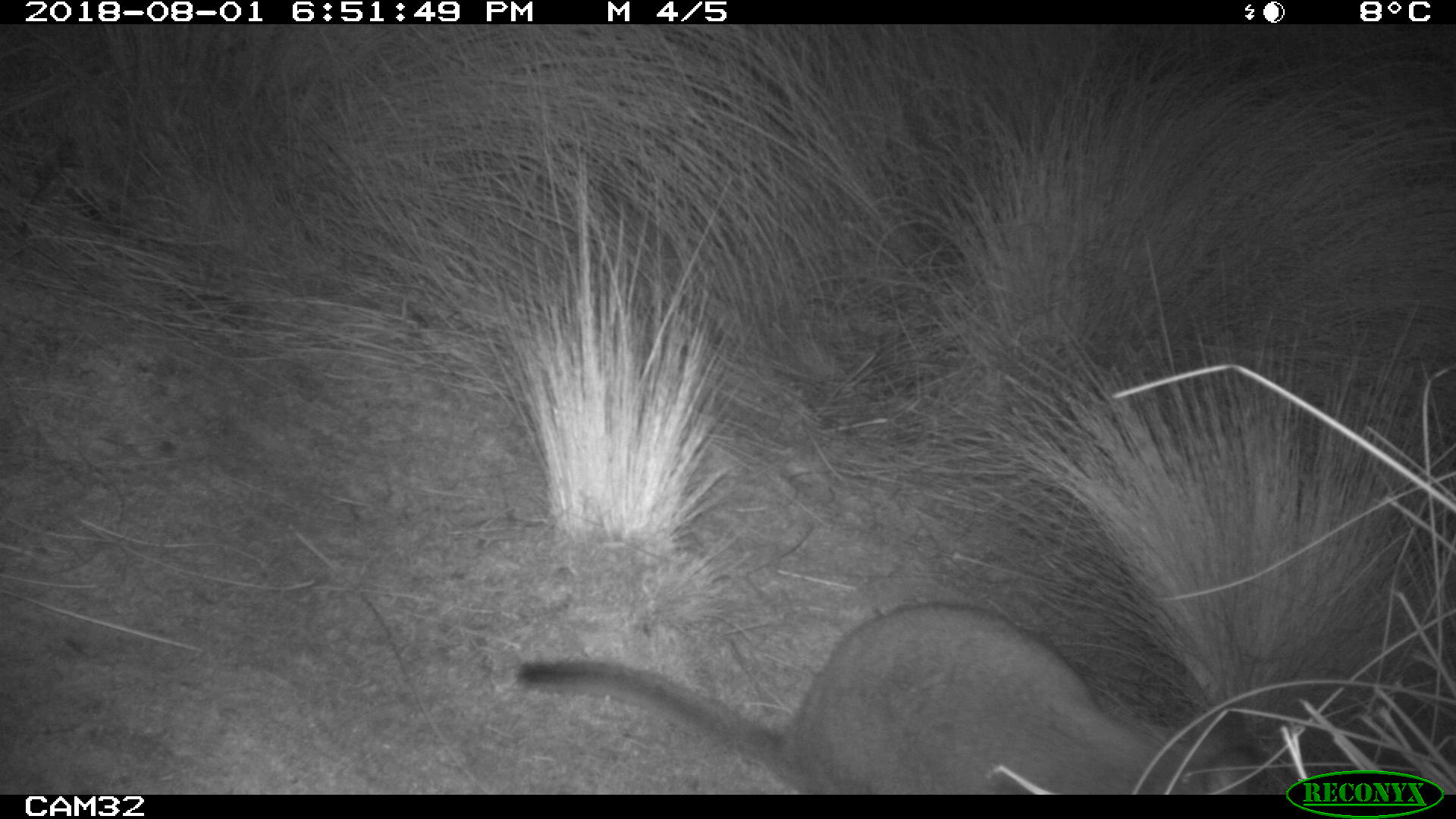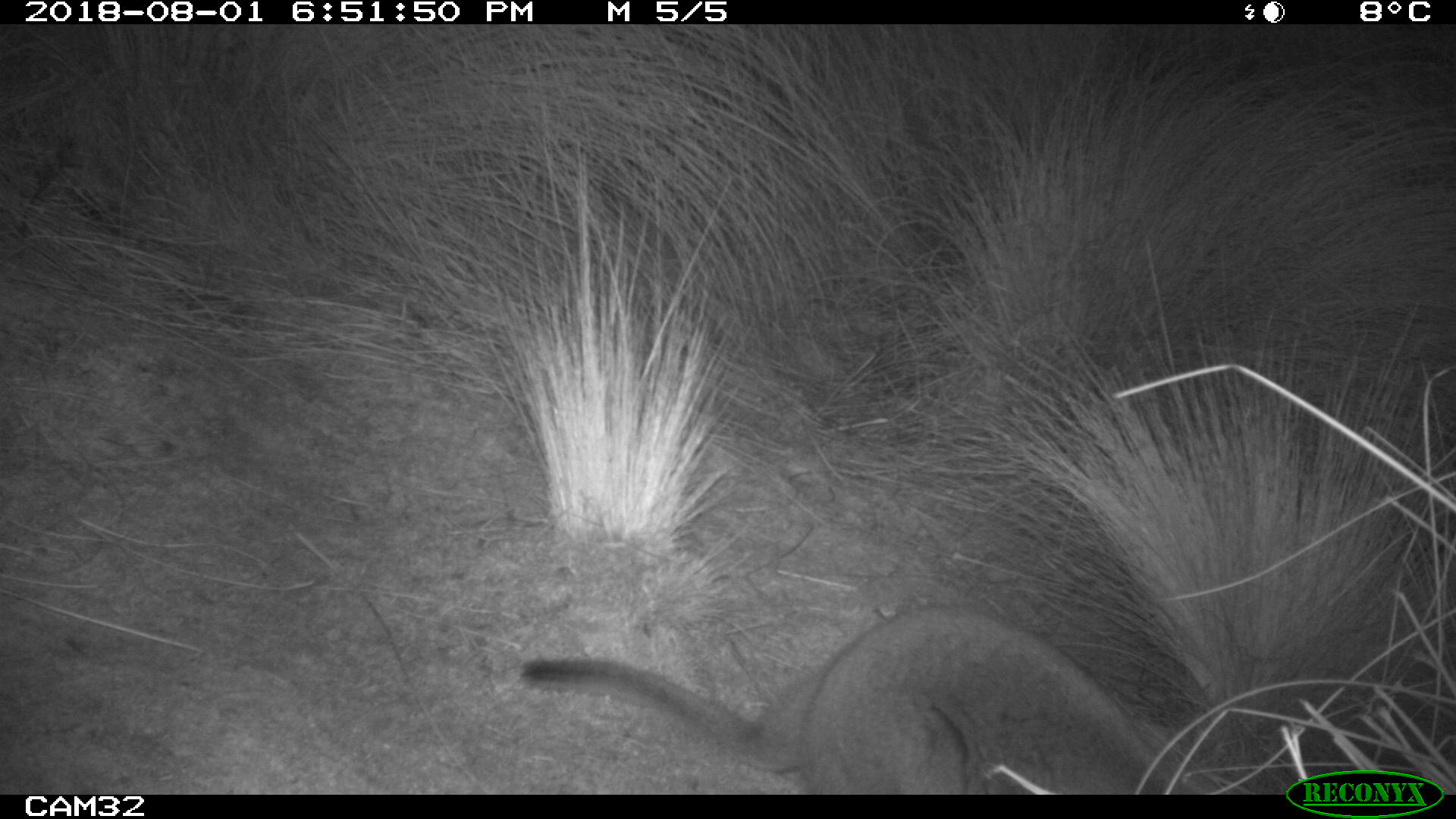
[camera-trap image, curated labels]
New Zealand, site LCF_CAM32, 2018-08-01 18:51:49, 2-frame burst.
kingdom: Animalia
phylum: Chordata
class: Mammalia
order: Diprotodontia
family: Macropodidae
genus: Notamacropus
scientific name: Notamacropus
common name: wallaby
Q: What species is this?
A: Wallaby (Notamacropus).